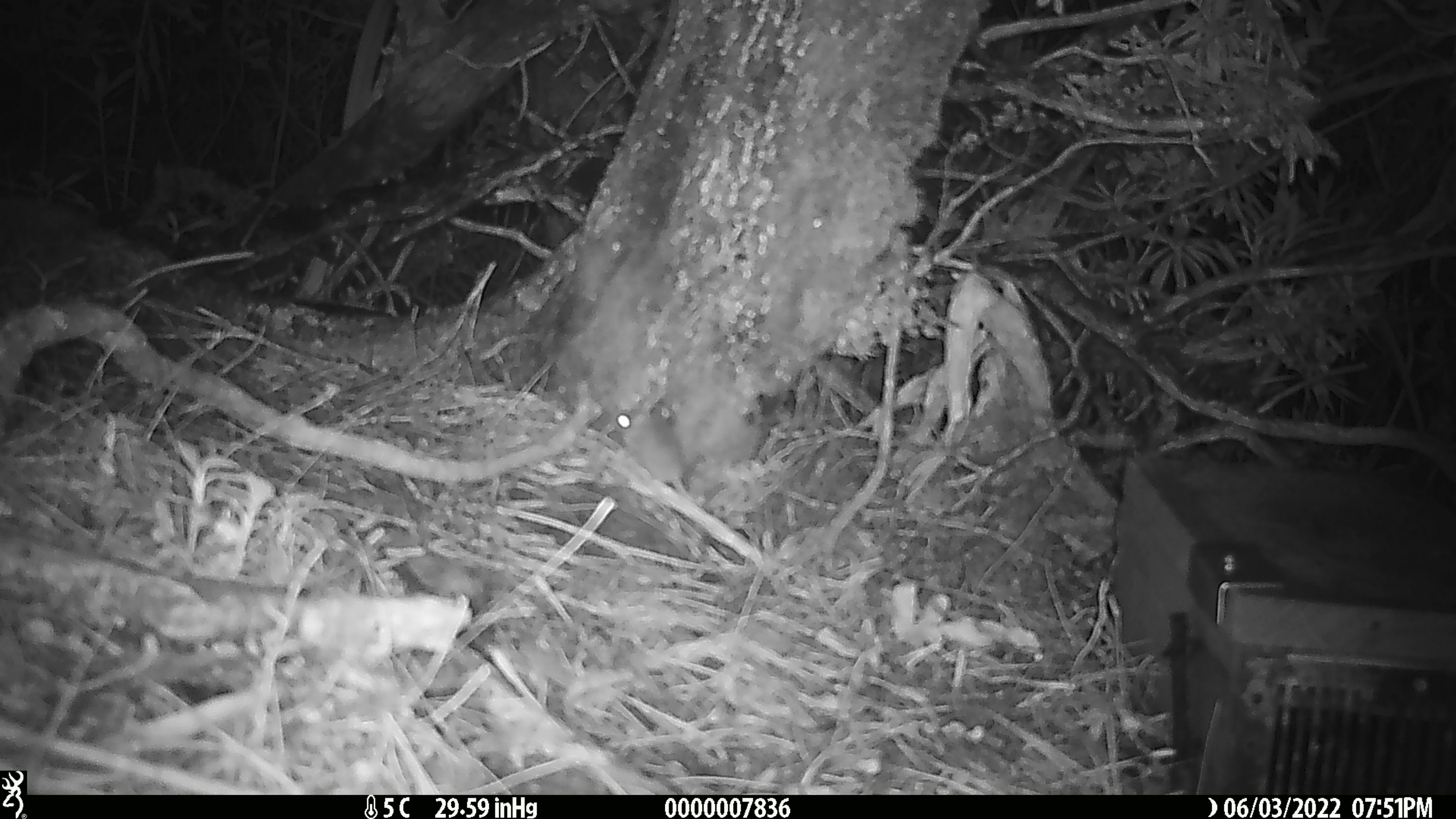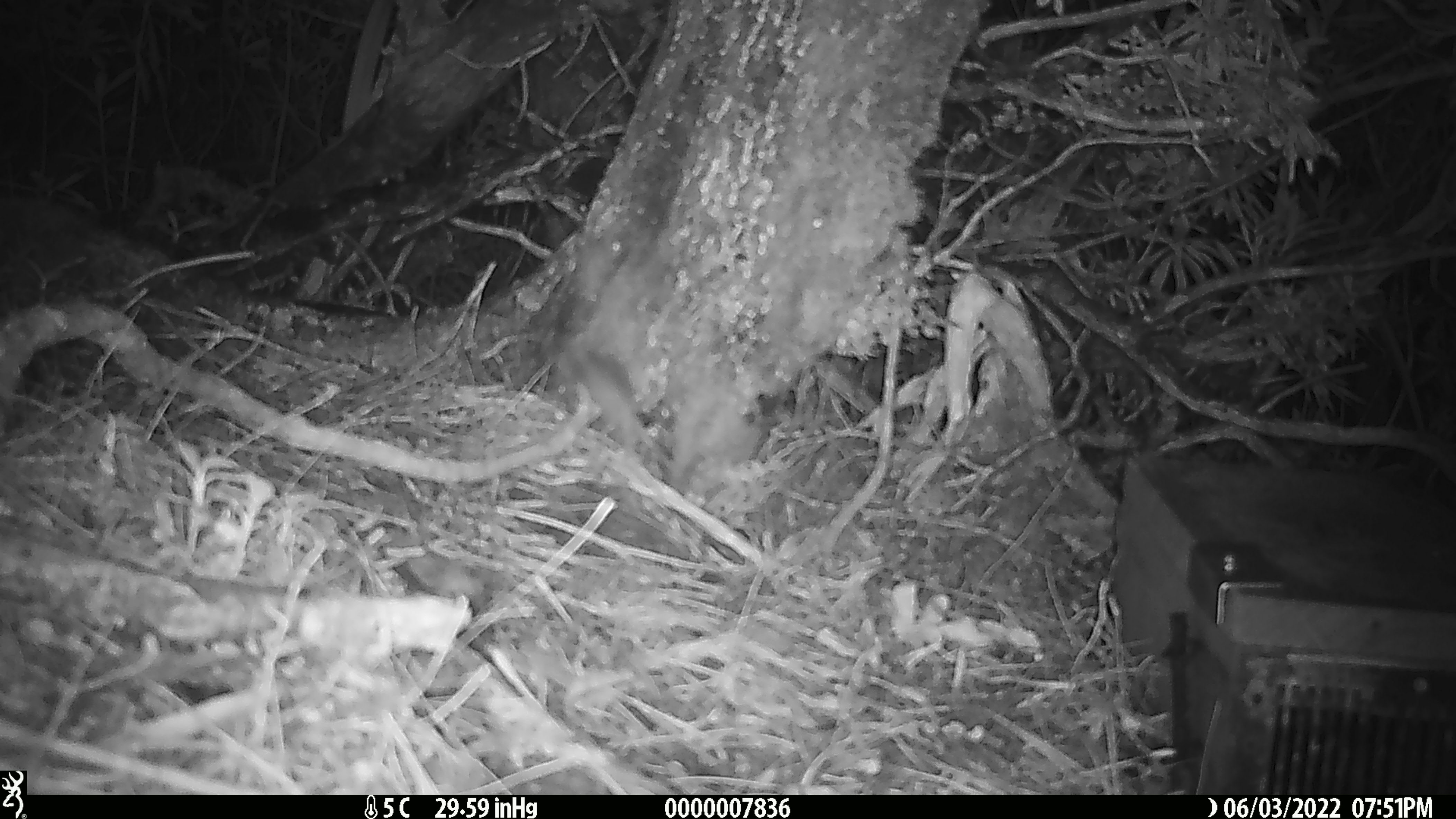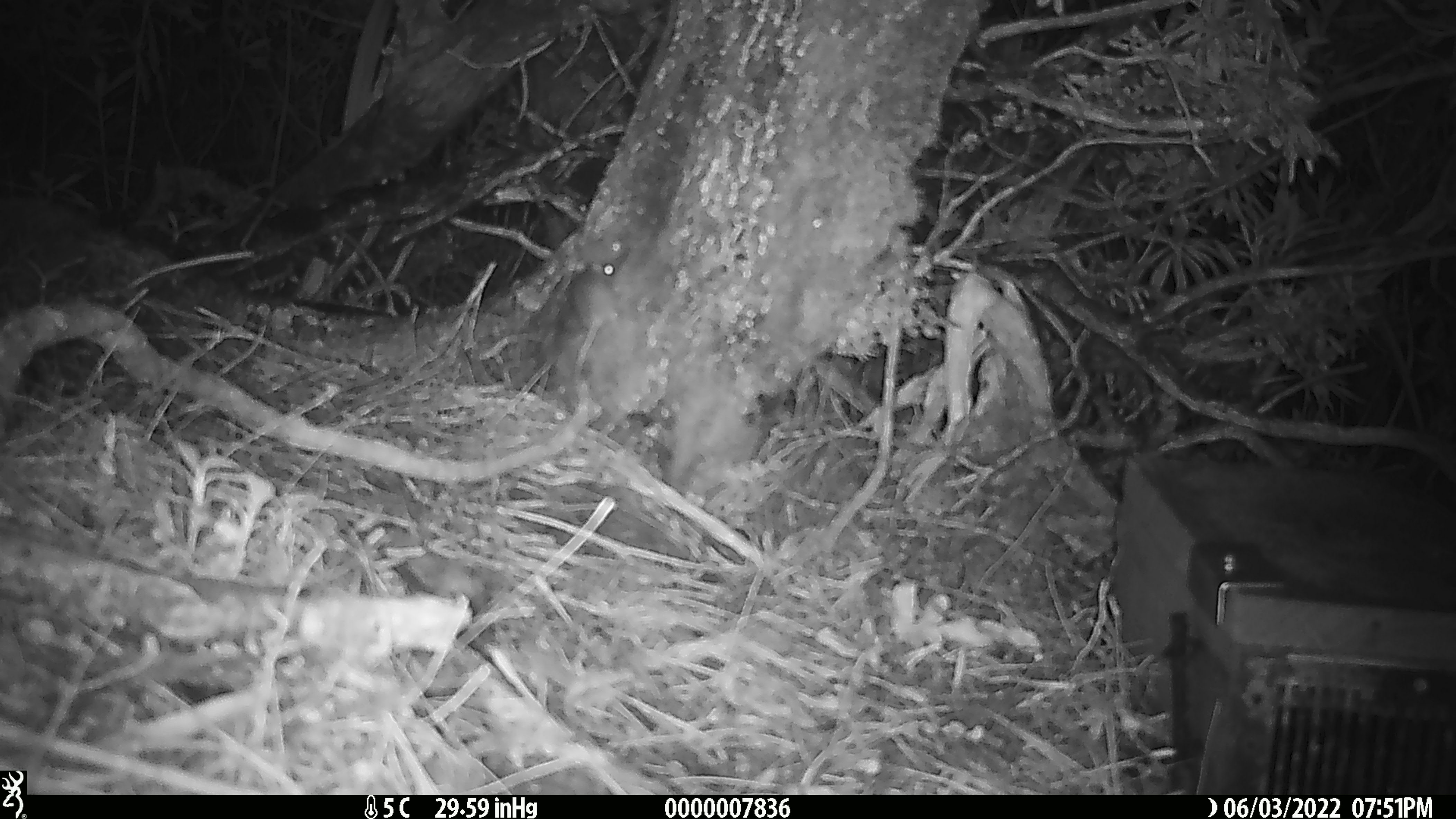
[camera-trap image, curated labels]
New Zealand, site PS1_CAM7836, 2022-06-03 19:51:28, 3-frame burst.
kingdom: Animalia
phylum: Chordata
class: Mammalia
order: Rodentia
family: Muridae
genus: Mus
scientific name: Mus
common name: mouse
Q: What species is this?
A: Mouse (Mus).